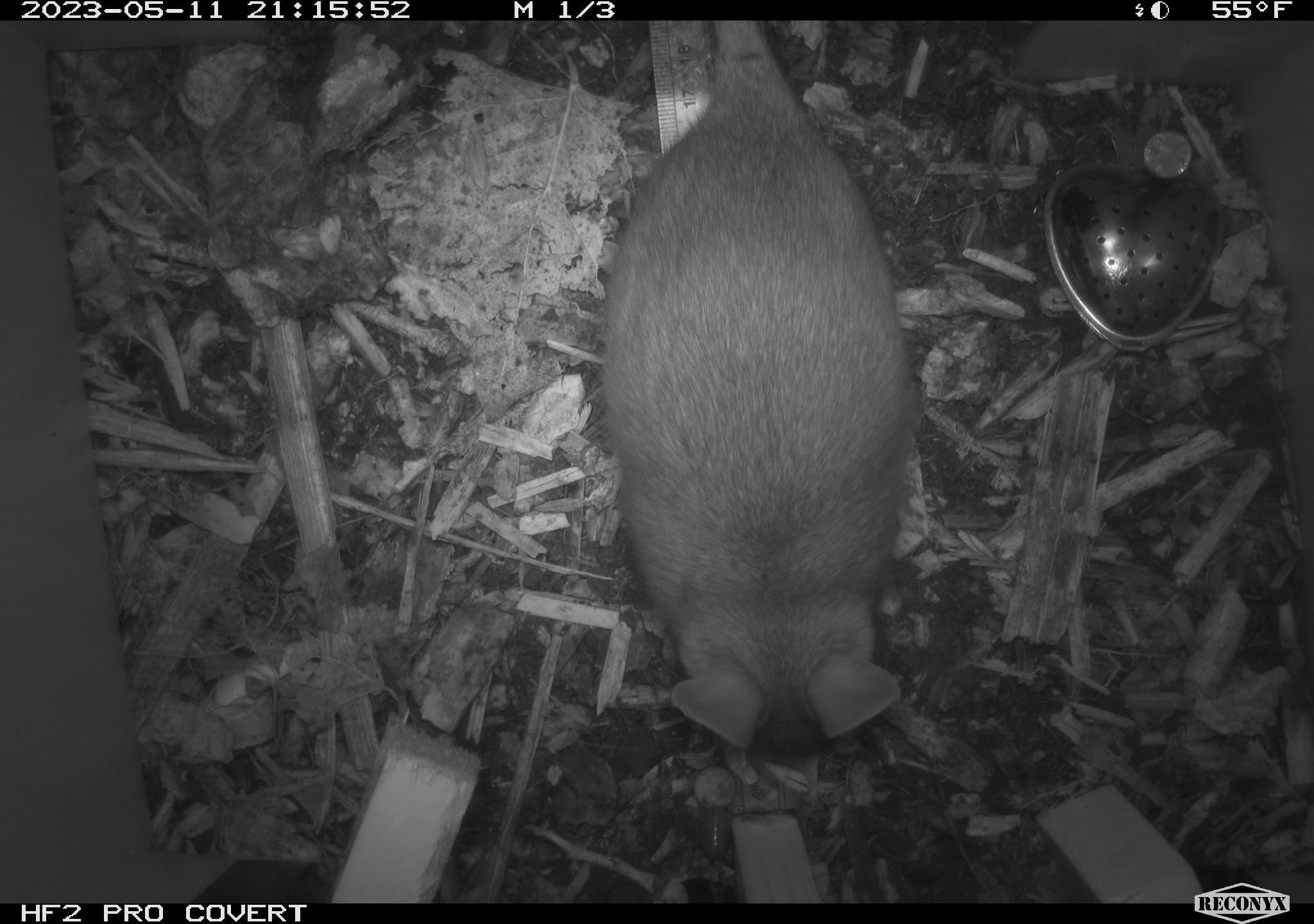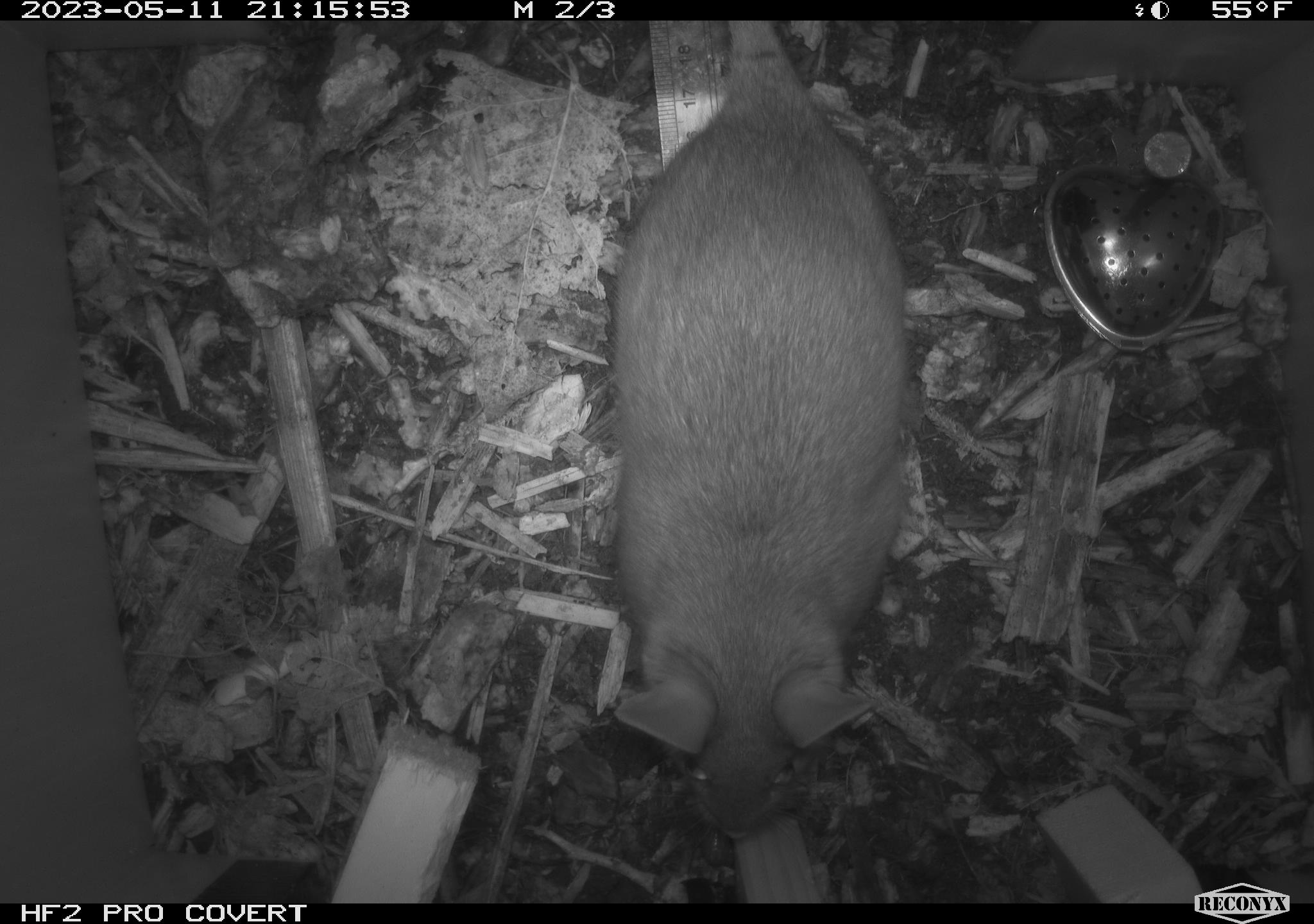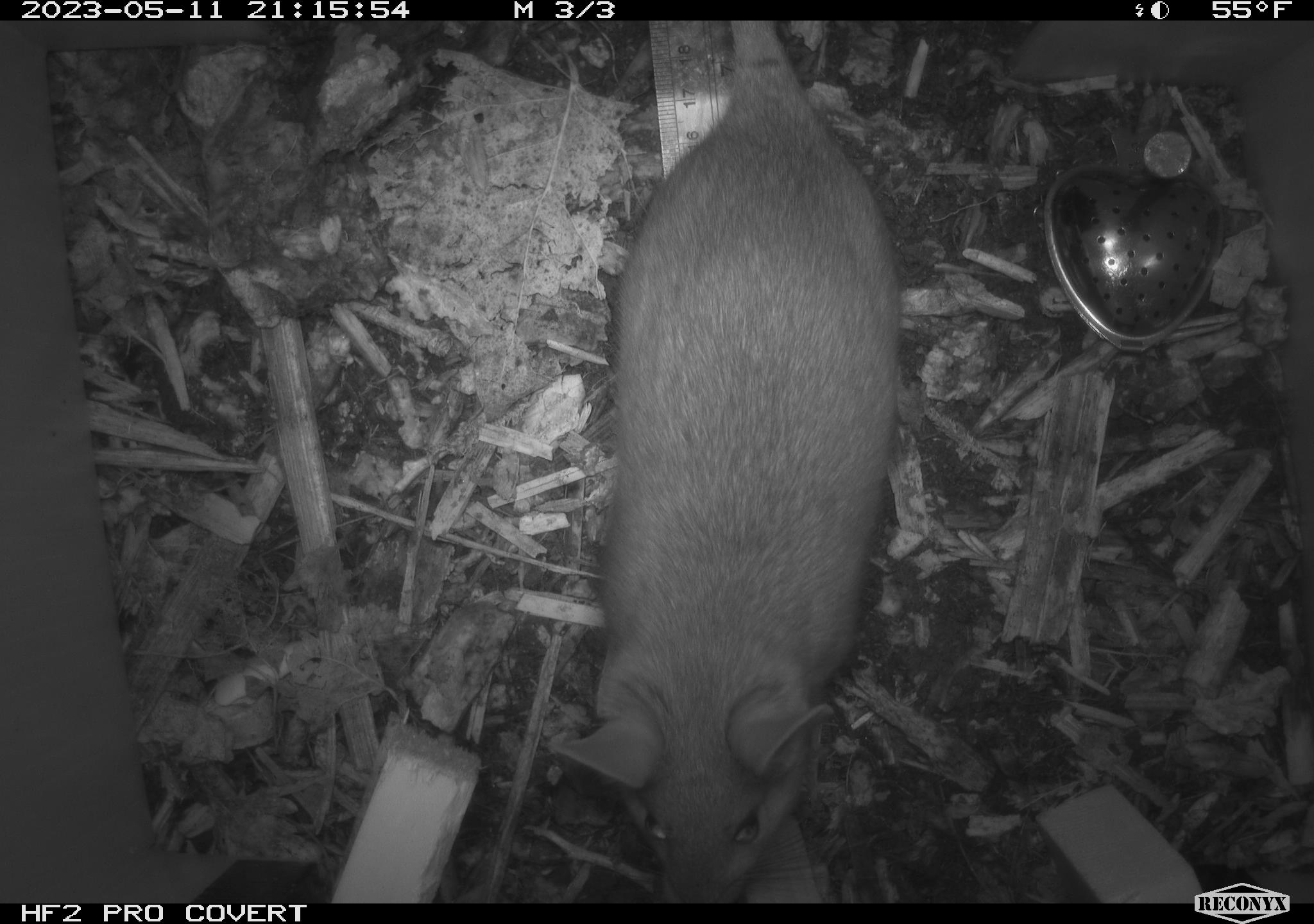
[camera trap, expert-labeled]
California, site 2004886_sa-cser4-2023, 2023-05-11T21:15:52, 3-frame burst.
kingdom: Animalia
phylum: Chordata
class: Mammalia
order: Rodentia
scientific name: Rodentia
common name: woodrat or rat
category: woodrat or rat species